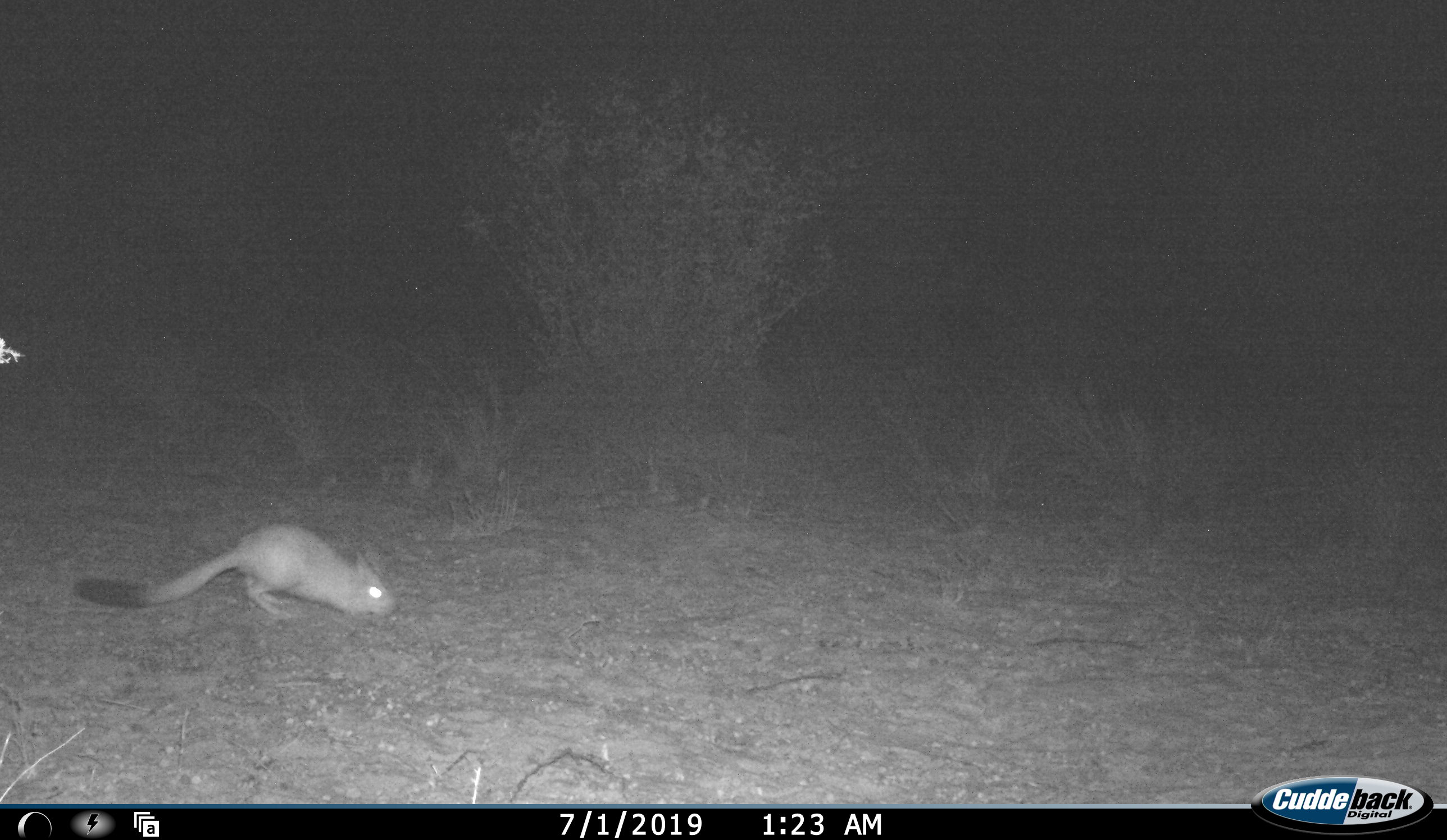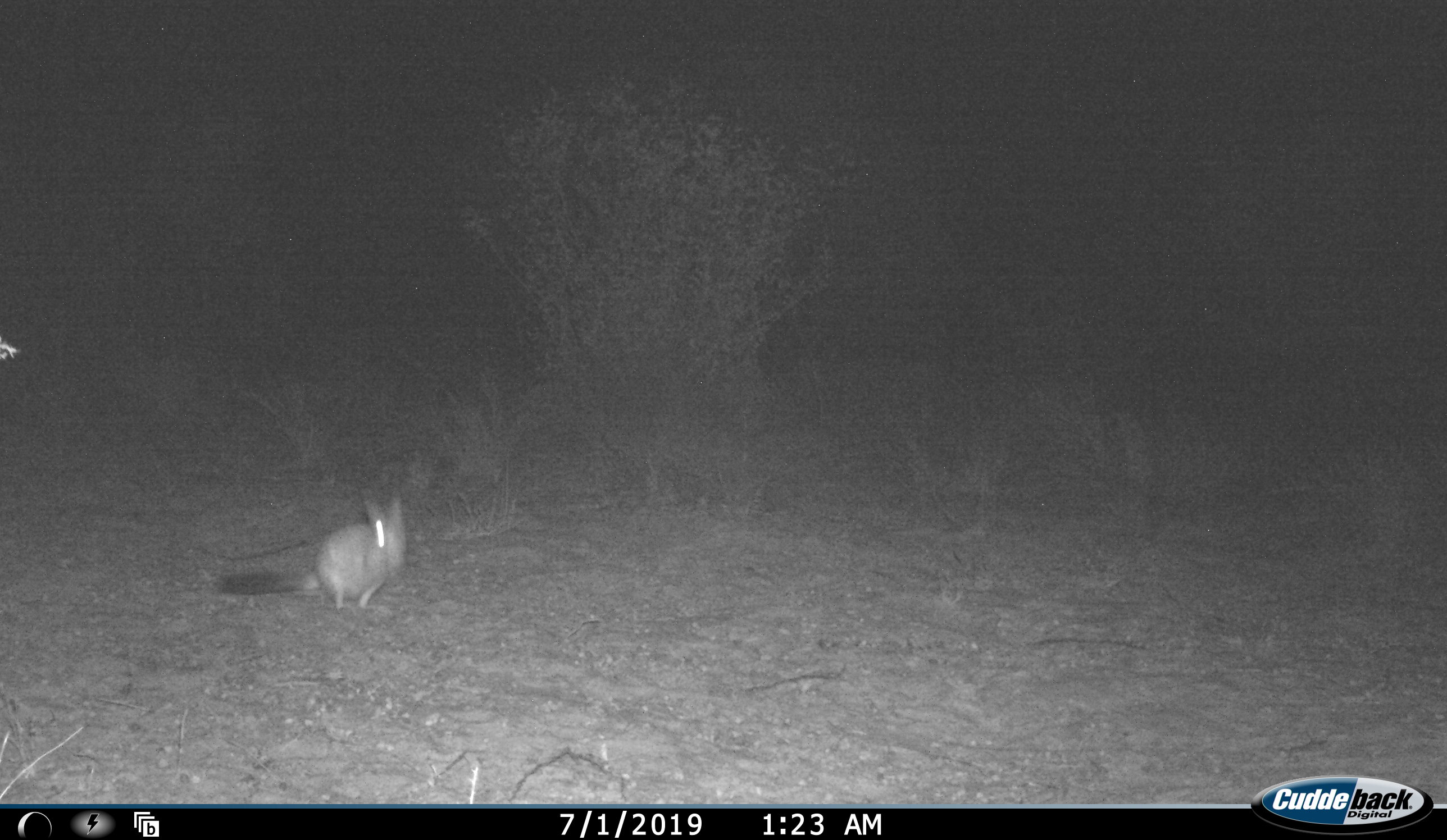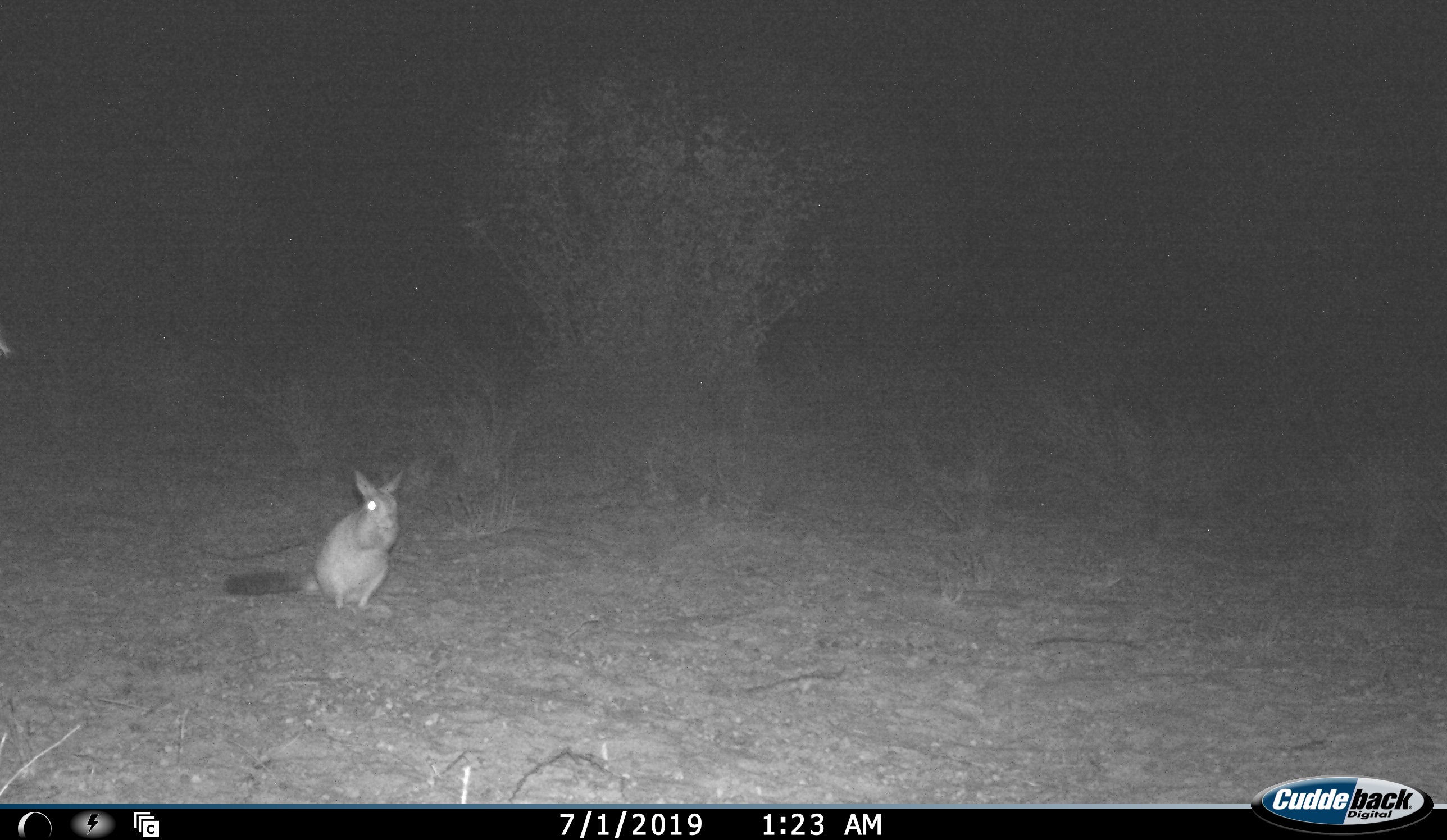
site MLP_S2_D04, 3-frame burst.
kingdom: Animalia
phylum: Chordata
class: Mammalia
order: Rodentia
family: Pedetidae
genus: Pedetes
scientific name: Pedetes capensis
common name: springhare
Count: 1.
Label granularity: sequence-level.